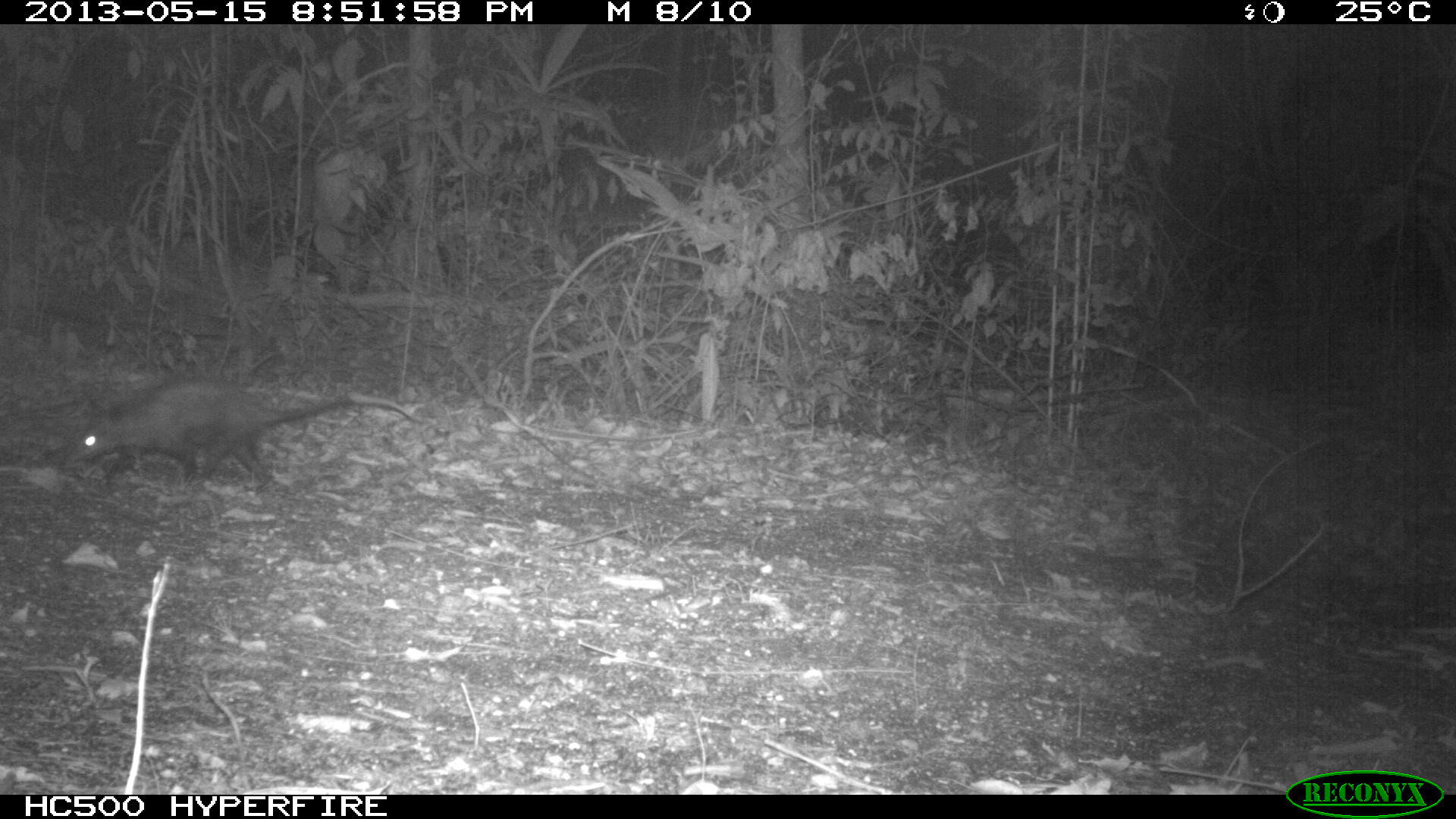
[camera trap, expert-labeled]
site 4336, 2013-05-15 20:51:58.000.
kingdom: Animalia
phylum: Chordata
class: Mammalia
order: Didelphimorphia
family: Didelphidae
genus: Didelphis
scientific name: Didelphis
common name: american opossums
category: didelphis sp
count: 1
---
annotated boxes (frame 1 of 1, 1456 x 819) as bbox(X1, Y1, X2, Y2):
didelphis sp: bbox(69, 377, 419, 485)